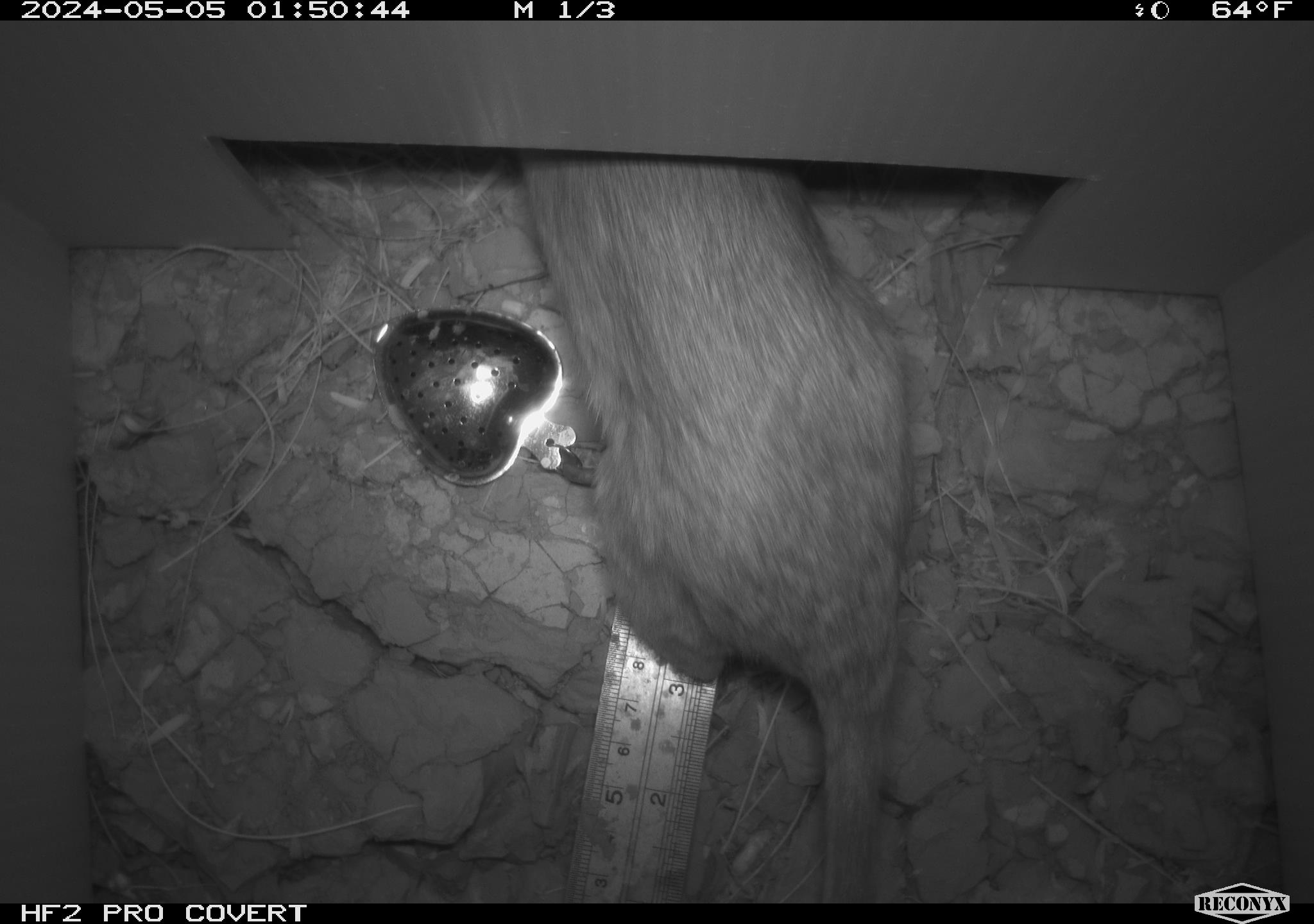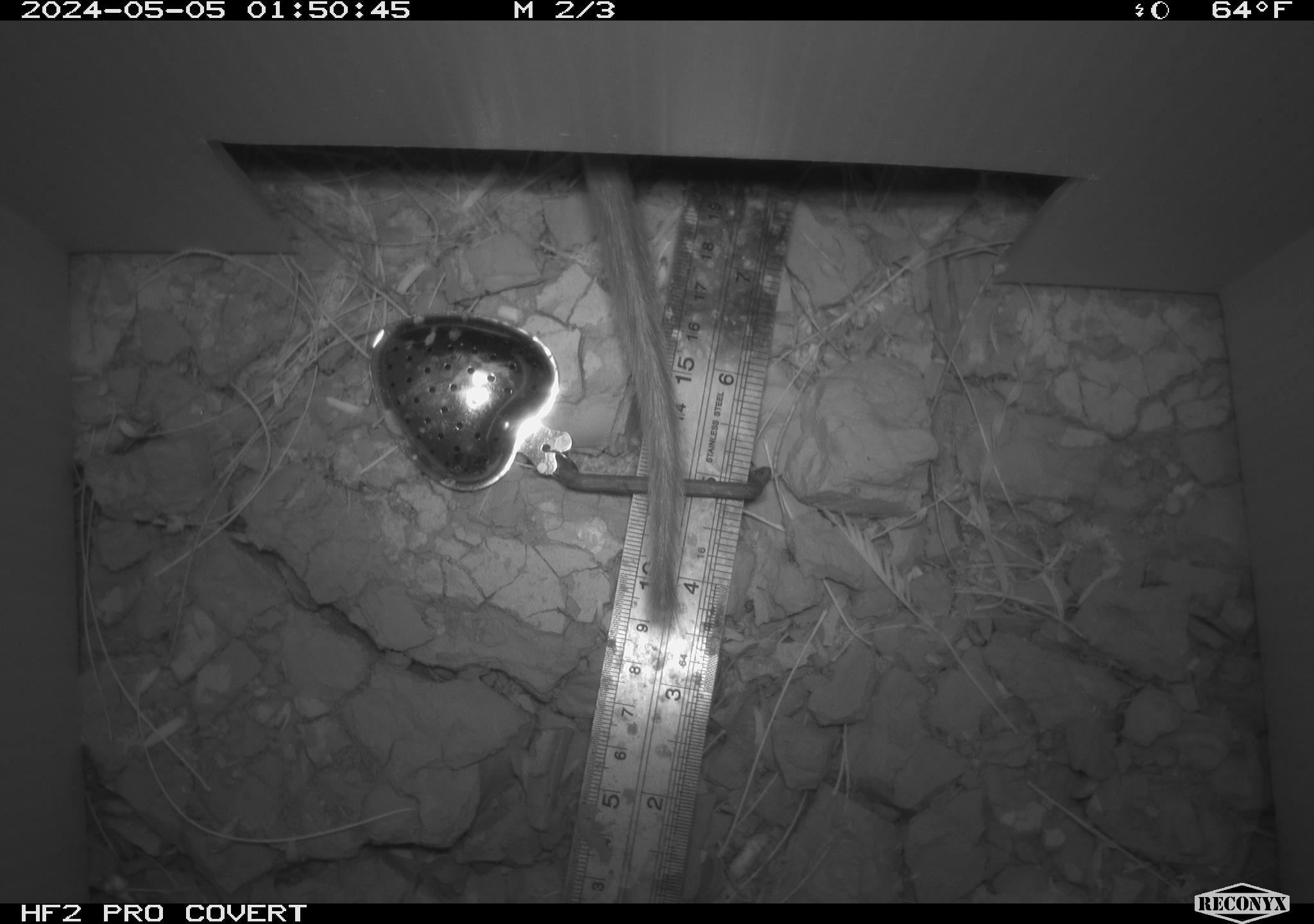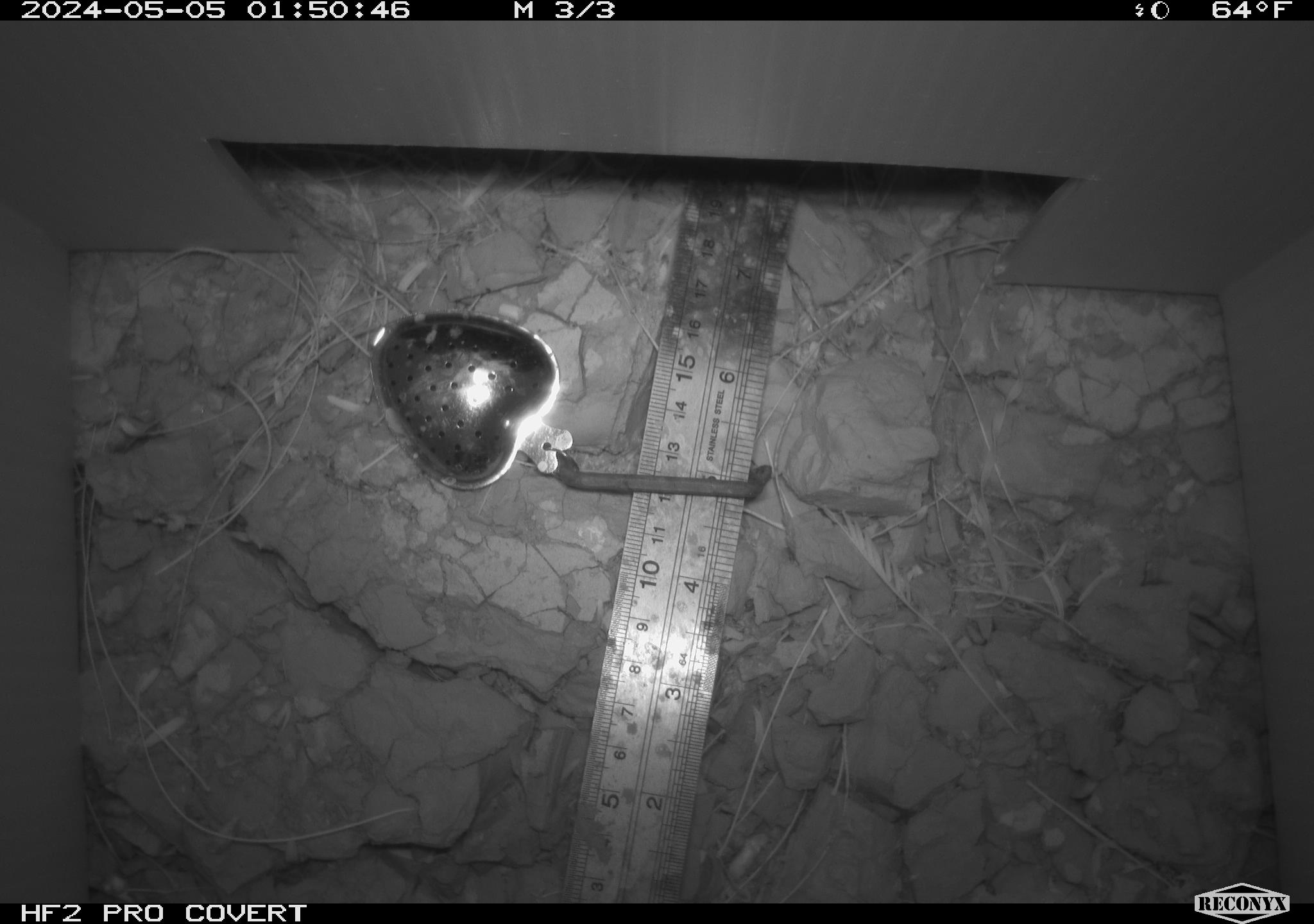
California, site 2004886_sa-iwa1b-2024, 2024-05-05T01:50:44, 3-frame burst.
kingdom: Animalia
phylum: Chordata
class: Mammalia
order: Rodentia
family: Cricetidae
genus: Neotoma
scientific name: Neotoma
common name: pack rat or woodrat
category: neotoma species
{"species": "neotoma species (pack rat or woodrat) (Neotoma)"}